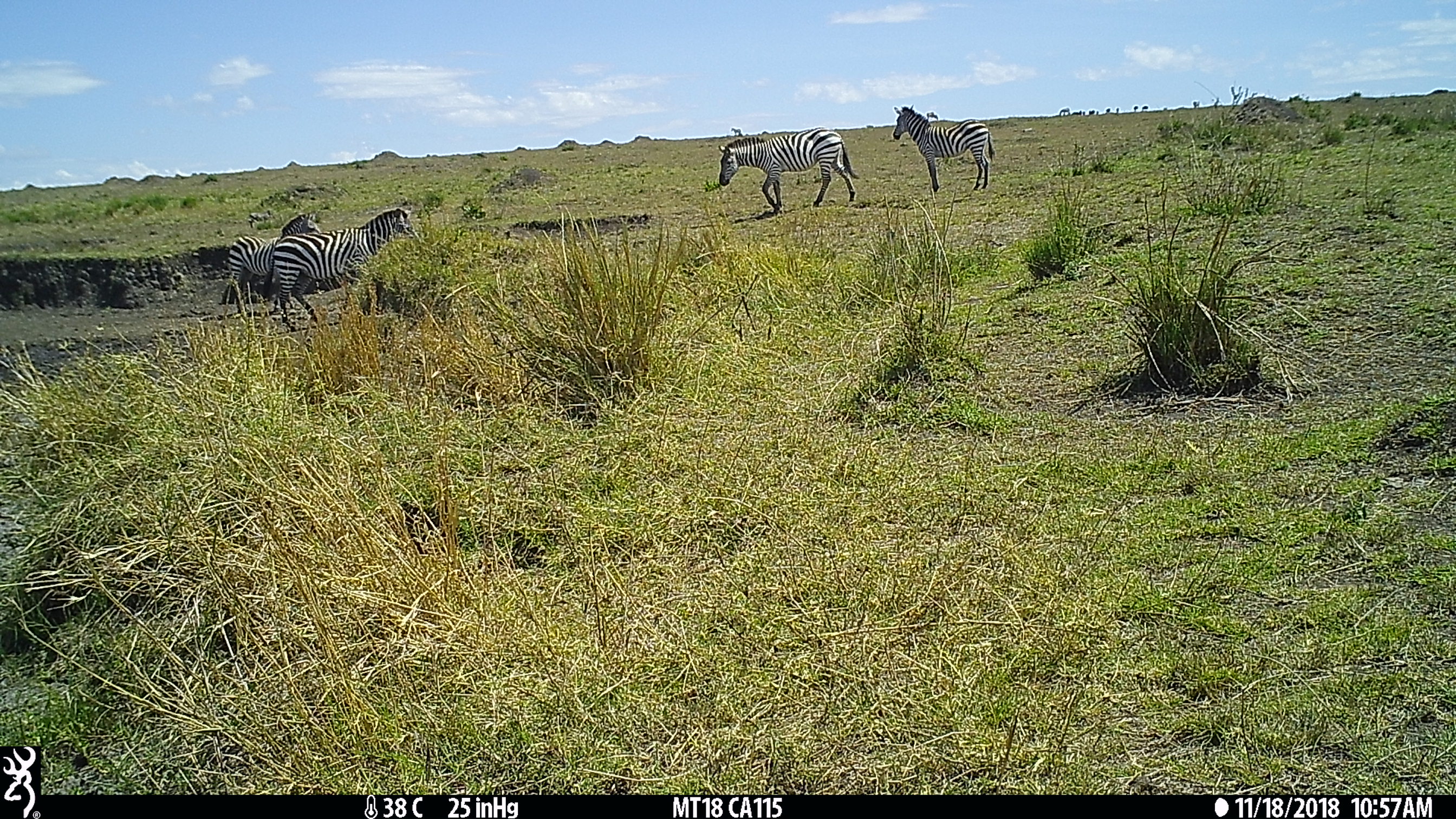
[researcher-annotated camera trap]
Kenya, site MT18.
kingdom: Animalia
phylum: Chordata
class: Mammalia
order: Perissodactyla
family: Equidae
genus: Equus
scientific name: Equus quagga burchellii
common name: burchell's zebra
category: zebra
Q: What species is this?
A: Zebra (burchell's zebra) (Equus quagga burchellii).